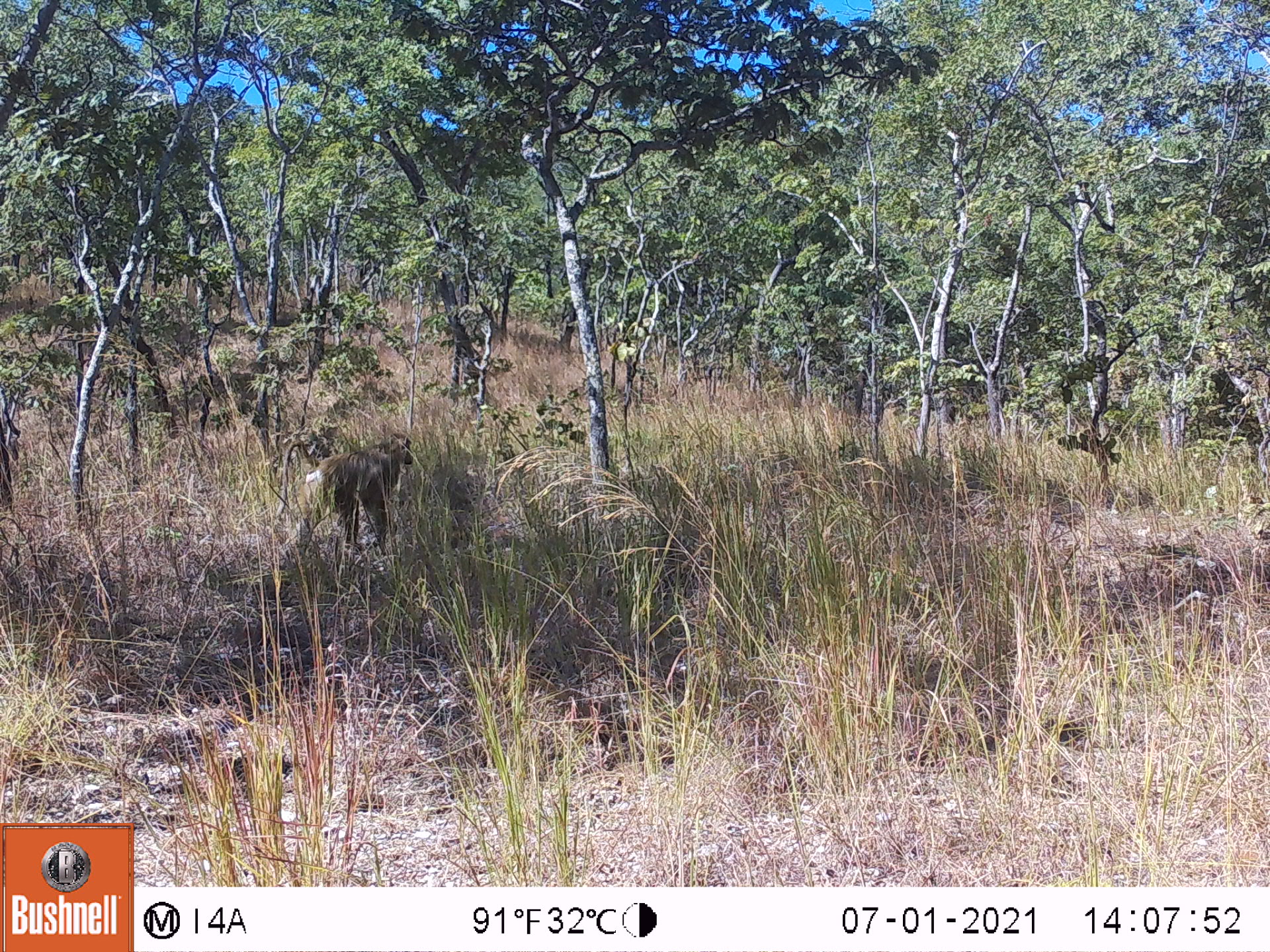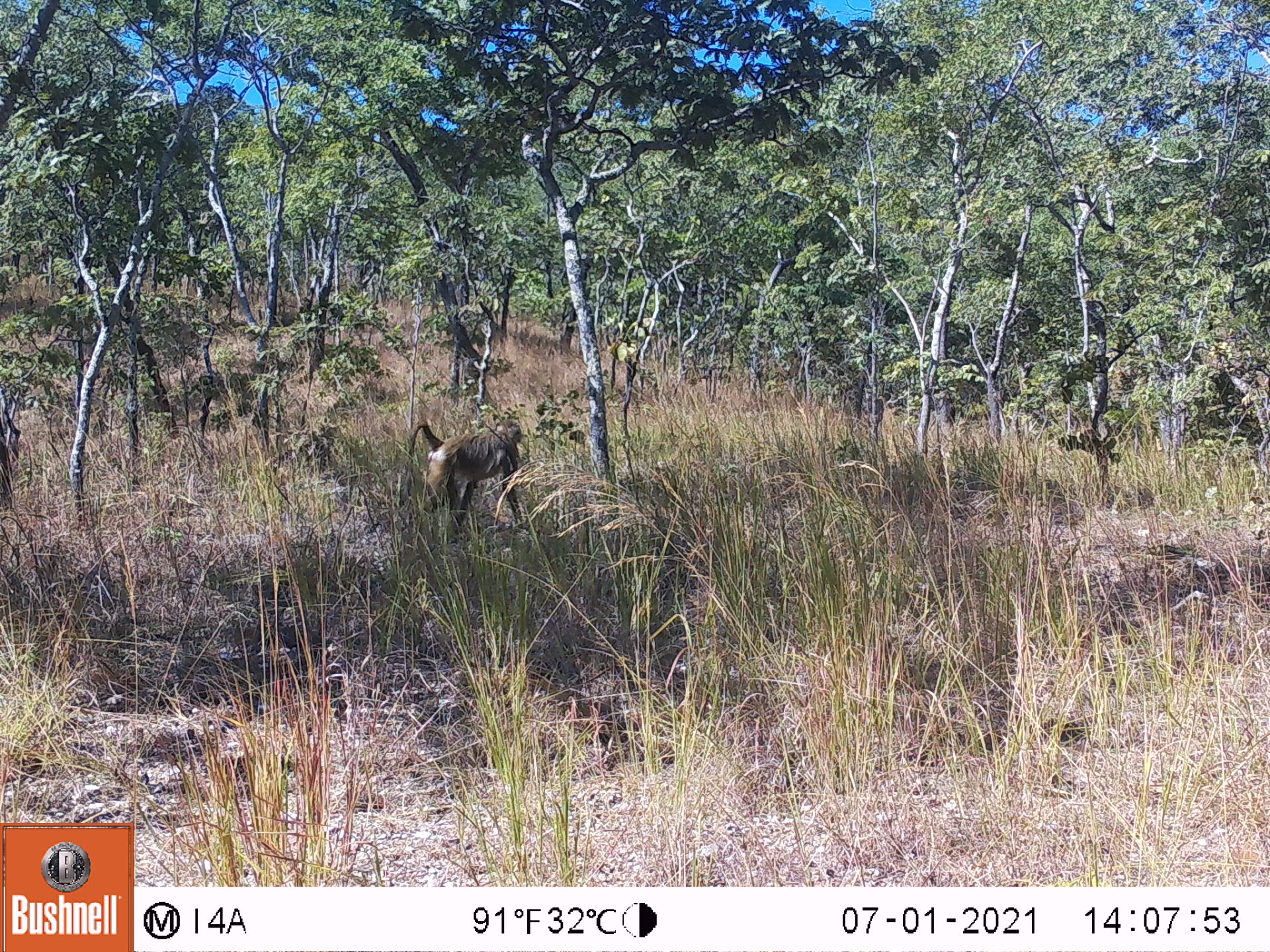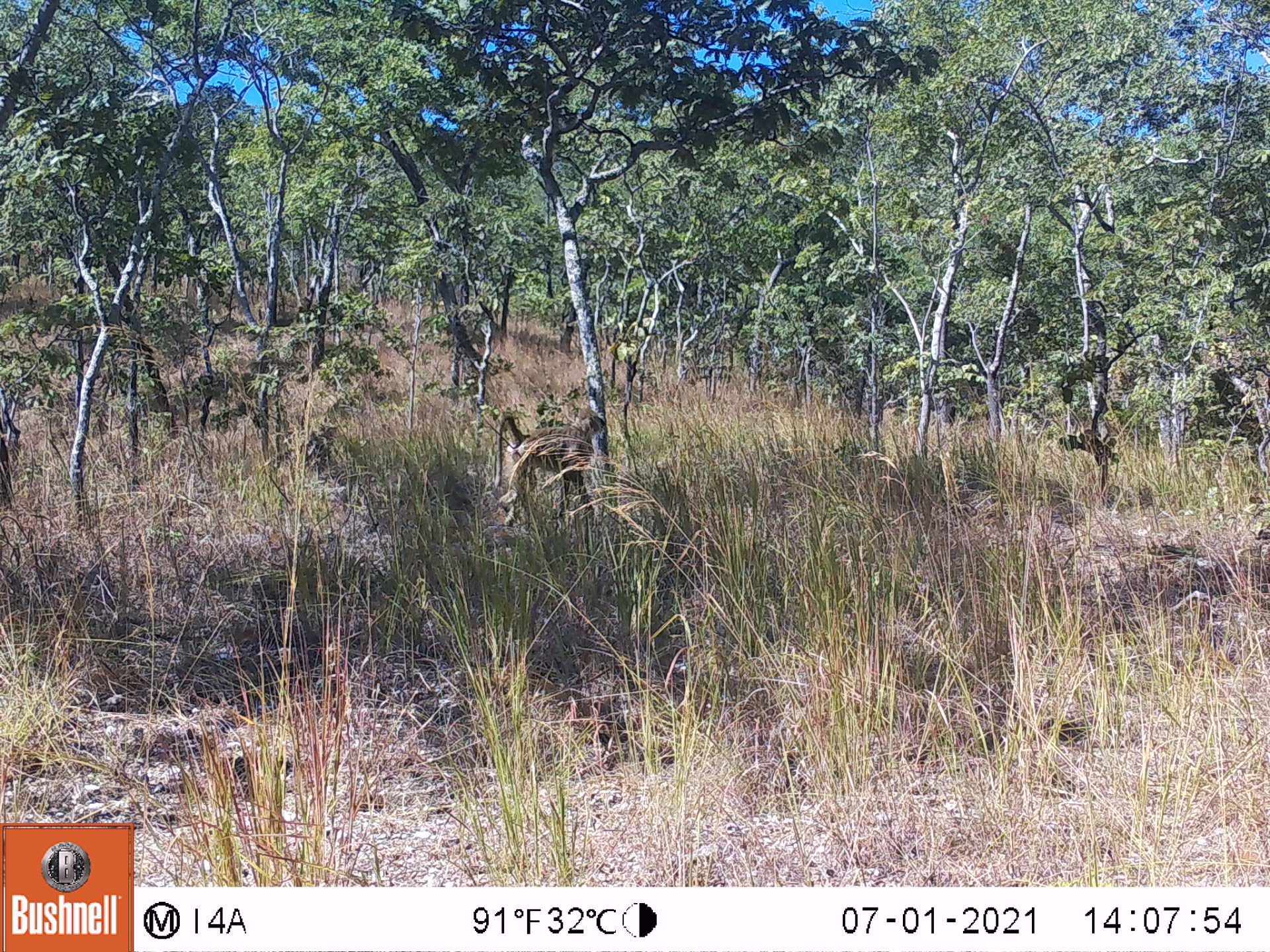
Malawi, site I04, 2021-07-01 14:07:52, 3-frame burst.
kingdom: Animalia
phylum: Chordata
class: Mammalia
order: Primates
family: Cercopithecidae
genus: Papio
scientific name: Papio cynocephalus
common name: yellow baboon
Yellow baboon (Papio cynocephalus), count 1.